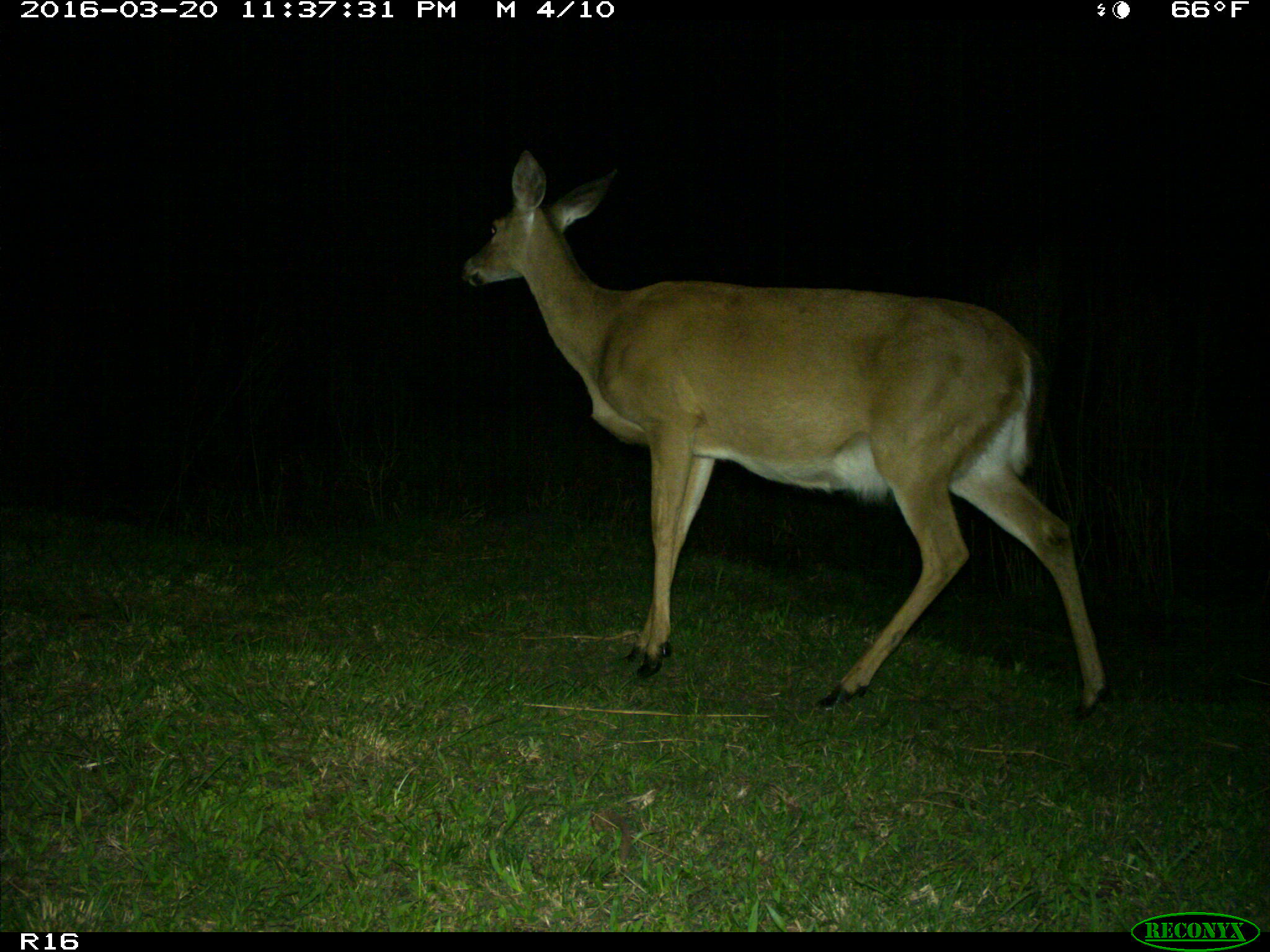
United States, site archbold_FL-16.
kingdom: Animalia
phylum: Chordata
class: Mammalia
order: Artiodactyla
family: Cervidae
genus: Odocoileus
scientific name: Odocoileus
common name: deer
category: unidentified deer